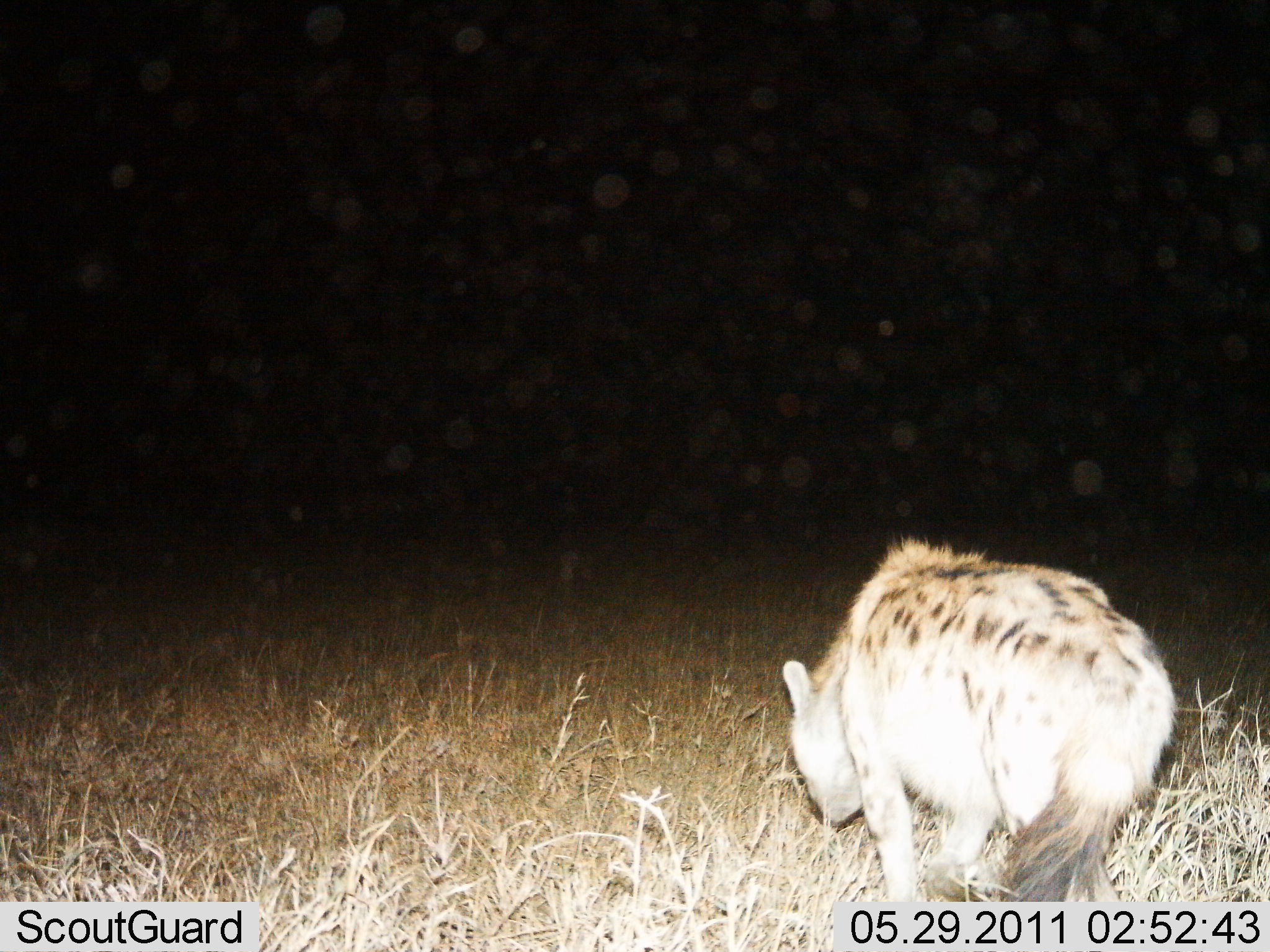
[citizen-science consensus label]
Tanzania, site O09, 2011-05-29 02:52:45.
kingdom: Animalia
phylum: Chordata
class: Mammalia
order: Carnivora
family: Hyaenidae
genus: Crocuta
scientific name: Crocuta crocuta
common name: spotted hyena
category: hyenaspotted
Hyenaspotted (spotted hyena) (Crocuta crocuta), count 1. Behavior (volunteer vote fractions): standing 17%, resting 0%, moving 83%, interacting 0%. Young present (vote fraction): 0%. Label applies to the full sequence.